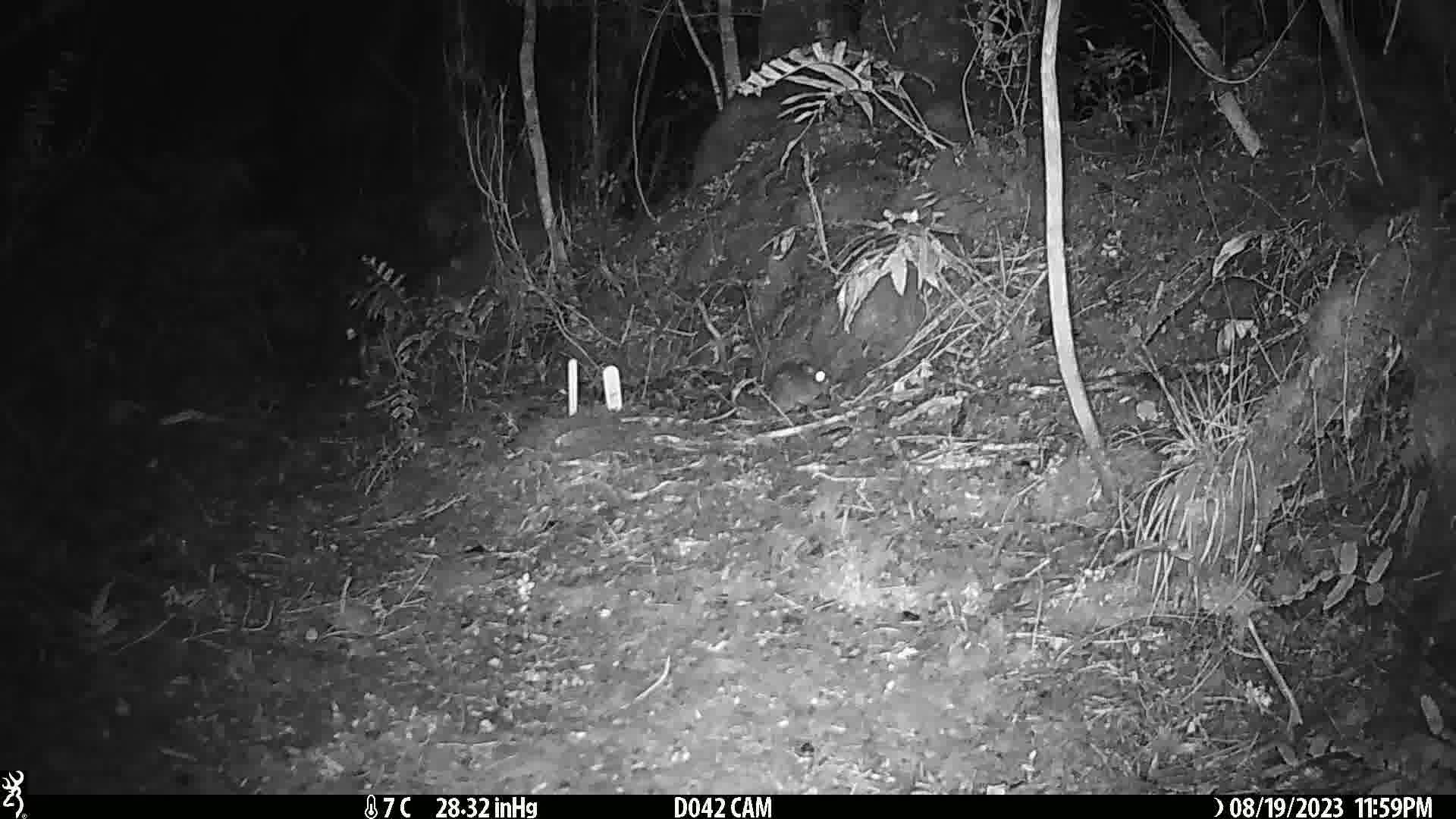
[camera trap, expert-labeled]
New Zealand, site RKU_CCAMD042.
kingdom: Animalia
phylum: Chordata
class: Mammalia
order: Rodentia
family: Muridae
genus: Rattus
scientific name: Rattus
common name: rat